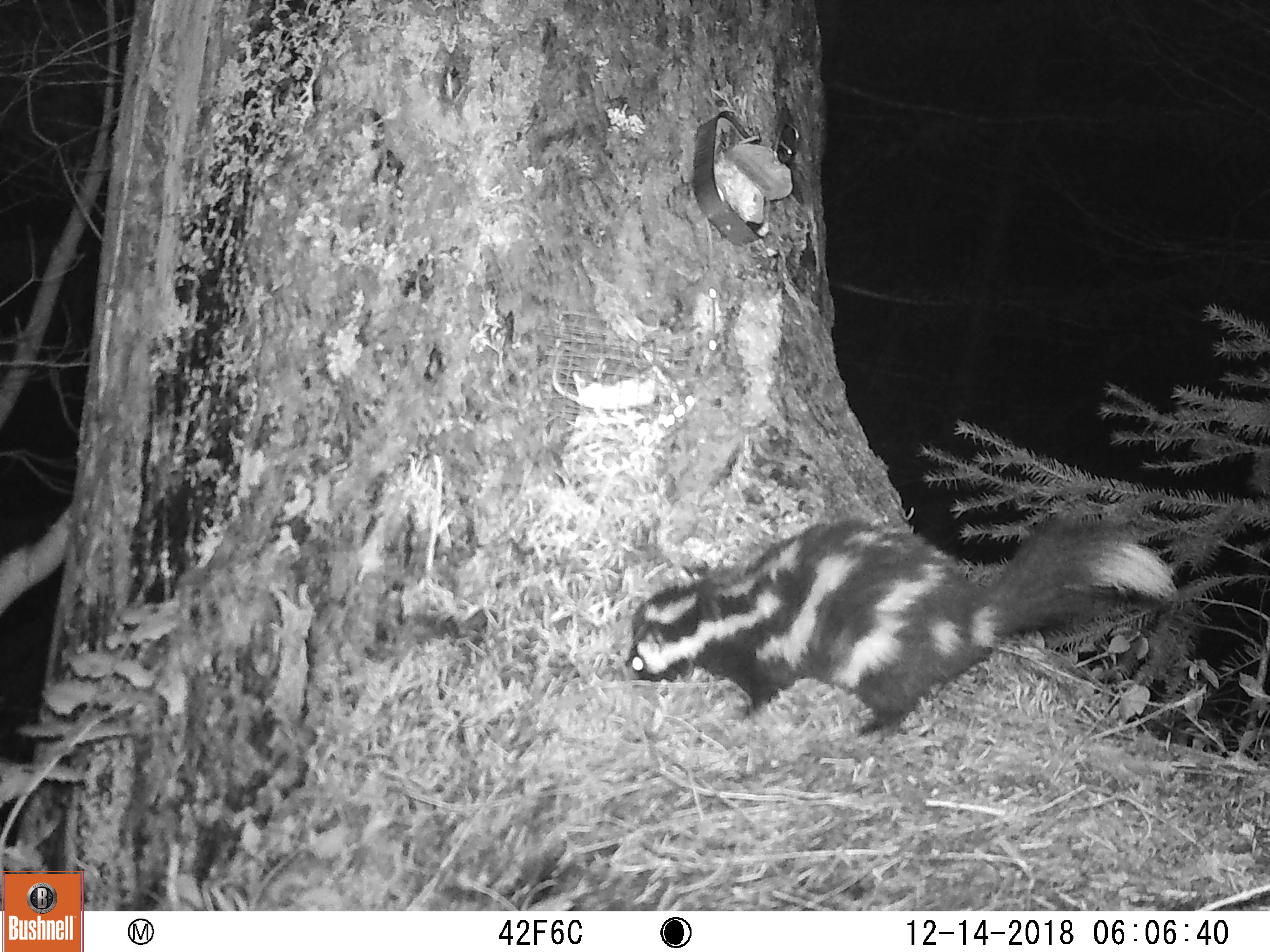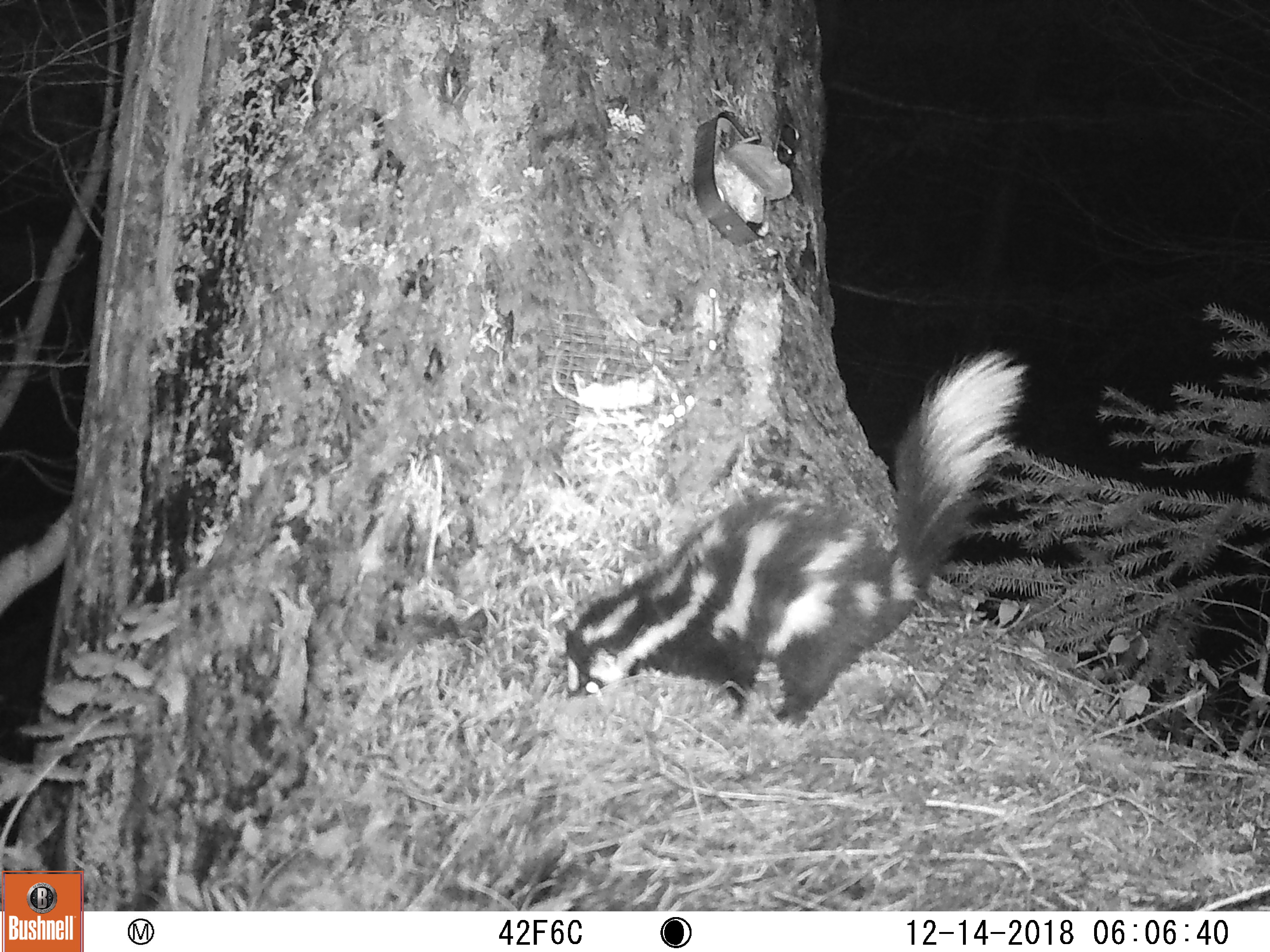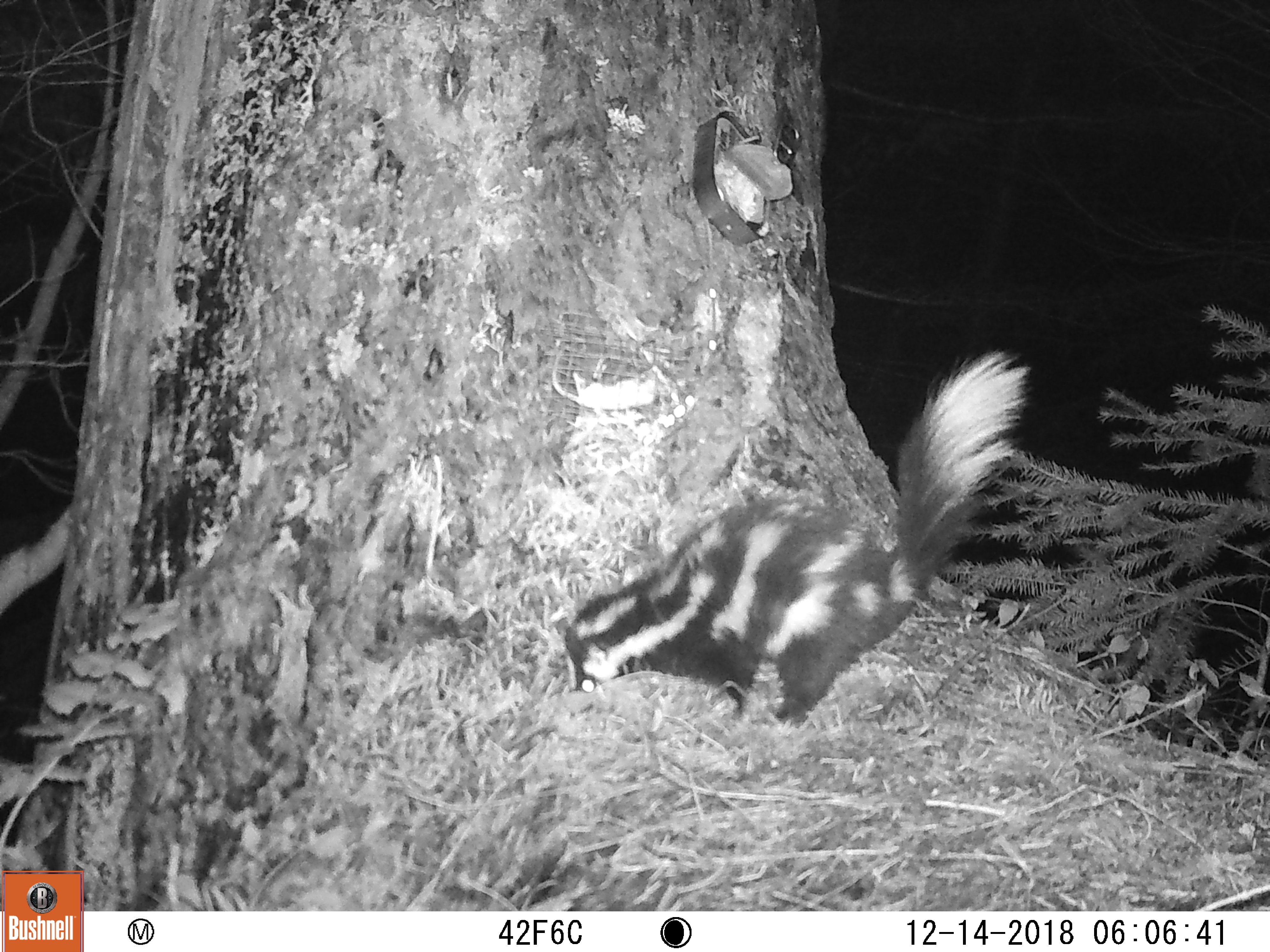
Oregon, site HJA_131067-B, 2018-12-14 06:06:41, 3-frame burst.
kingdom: Animalia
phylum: Chordata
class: Mammalia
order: Carnivora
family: Mephitidae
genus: Spilogale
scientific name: Spilogale gracilis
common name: western spotted skunk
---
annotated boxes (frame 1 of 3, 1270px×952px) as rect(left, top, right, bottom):
western spotted skunk: rect(606, 514, 1187, 732)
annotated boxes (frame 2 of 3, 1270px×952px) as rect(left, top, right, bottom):
western spotted skunk: rect(534, 335, 1032, 715)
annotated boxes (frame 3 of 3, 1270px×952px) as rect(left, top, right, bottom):
western spotted skunk: rect(507, 343, 1033, 724)